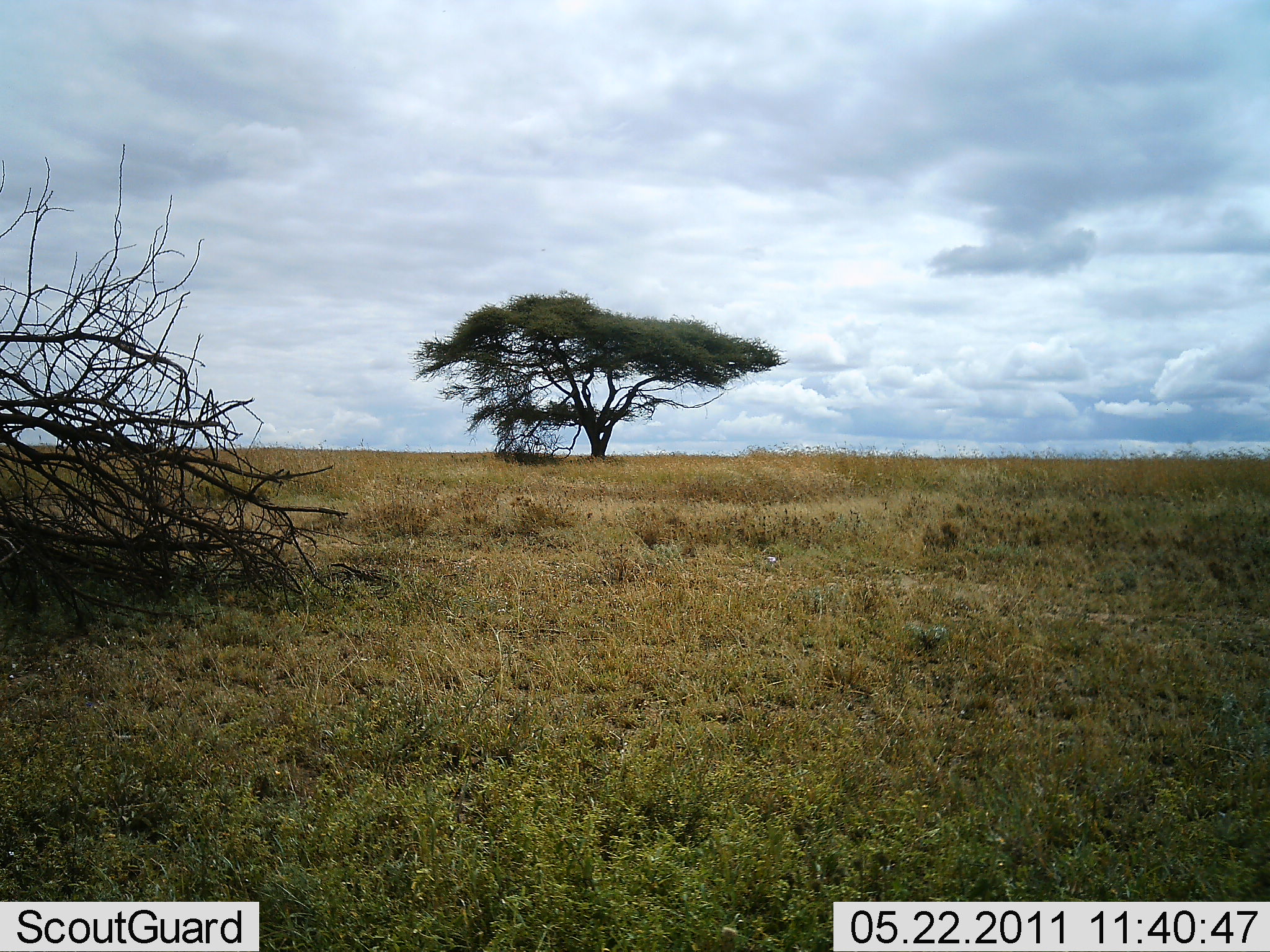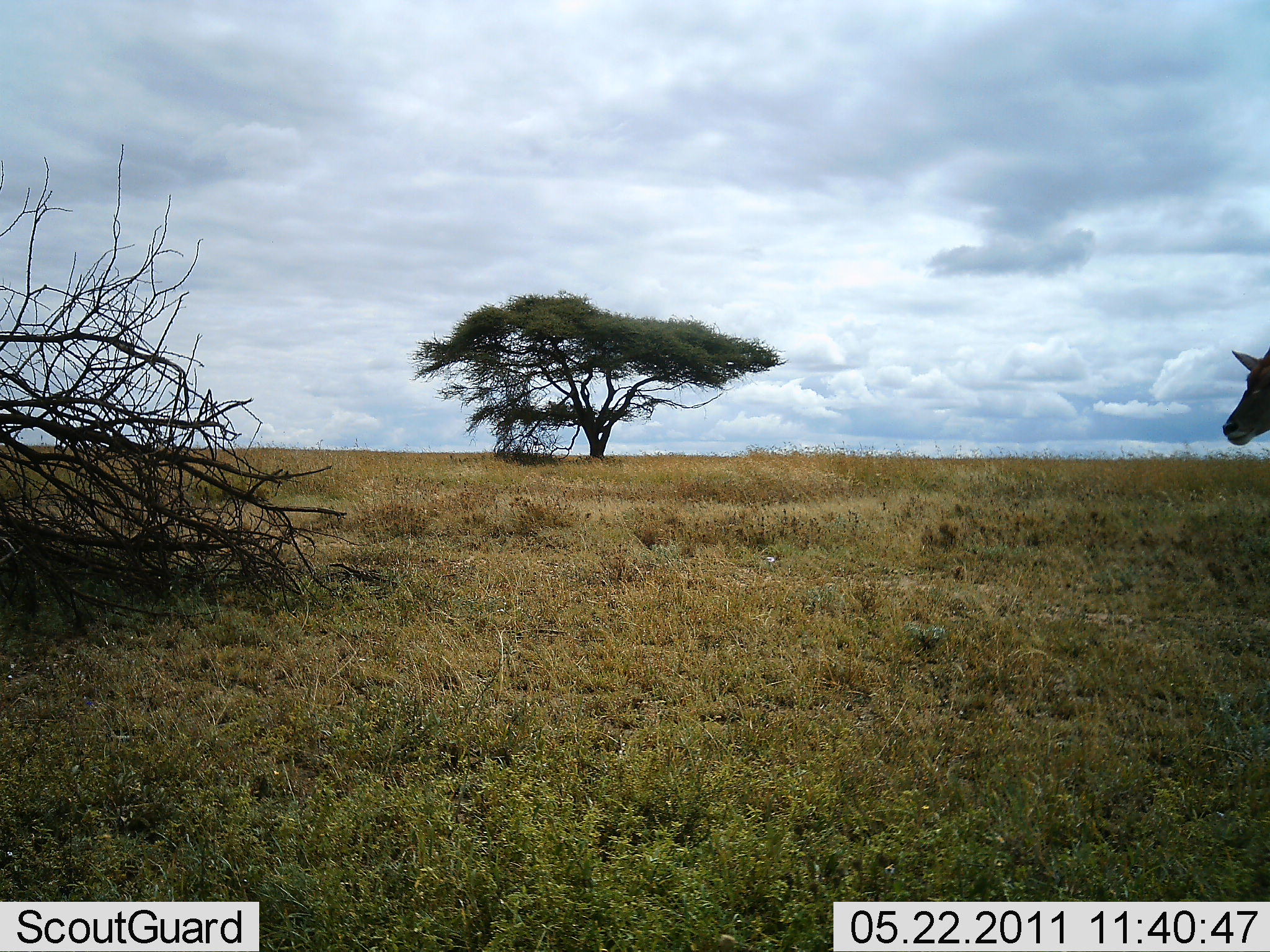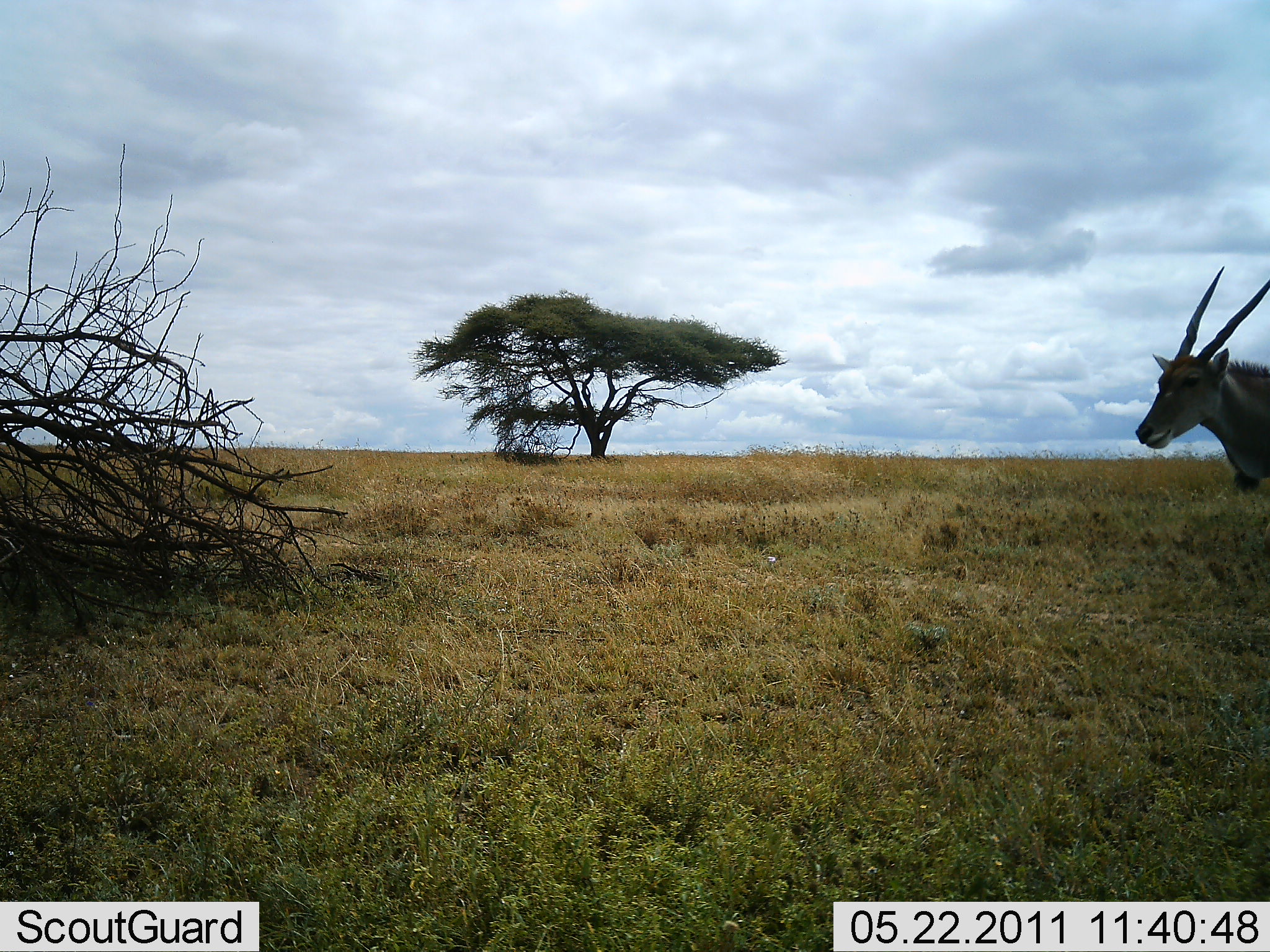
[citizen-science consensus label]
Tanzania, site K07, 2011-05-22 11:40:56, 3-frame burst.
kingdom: Animalia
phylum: Chordata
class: Mammalia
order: Artiodactyla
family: Bovidae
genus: Tragelaphus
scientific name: Tragelaphus oryx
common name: eland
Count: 1.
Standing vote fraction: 9%.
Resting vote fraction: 0%.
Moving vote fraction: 100%.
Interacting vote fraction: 0%.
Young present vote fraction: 0%.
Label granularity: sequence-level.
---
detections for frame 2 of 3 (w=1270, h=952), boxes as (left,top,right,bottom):
animal: (1221,347,1270,448)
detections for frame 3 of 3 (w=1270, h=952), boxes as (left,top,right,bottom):
animal: (1136,267,1270,494)